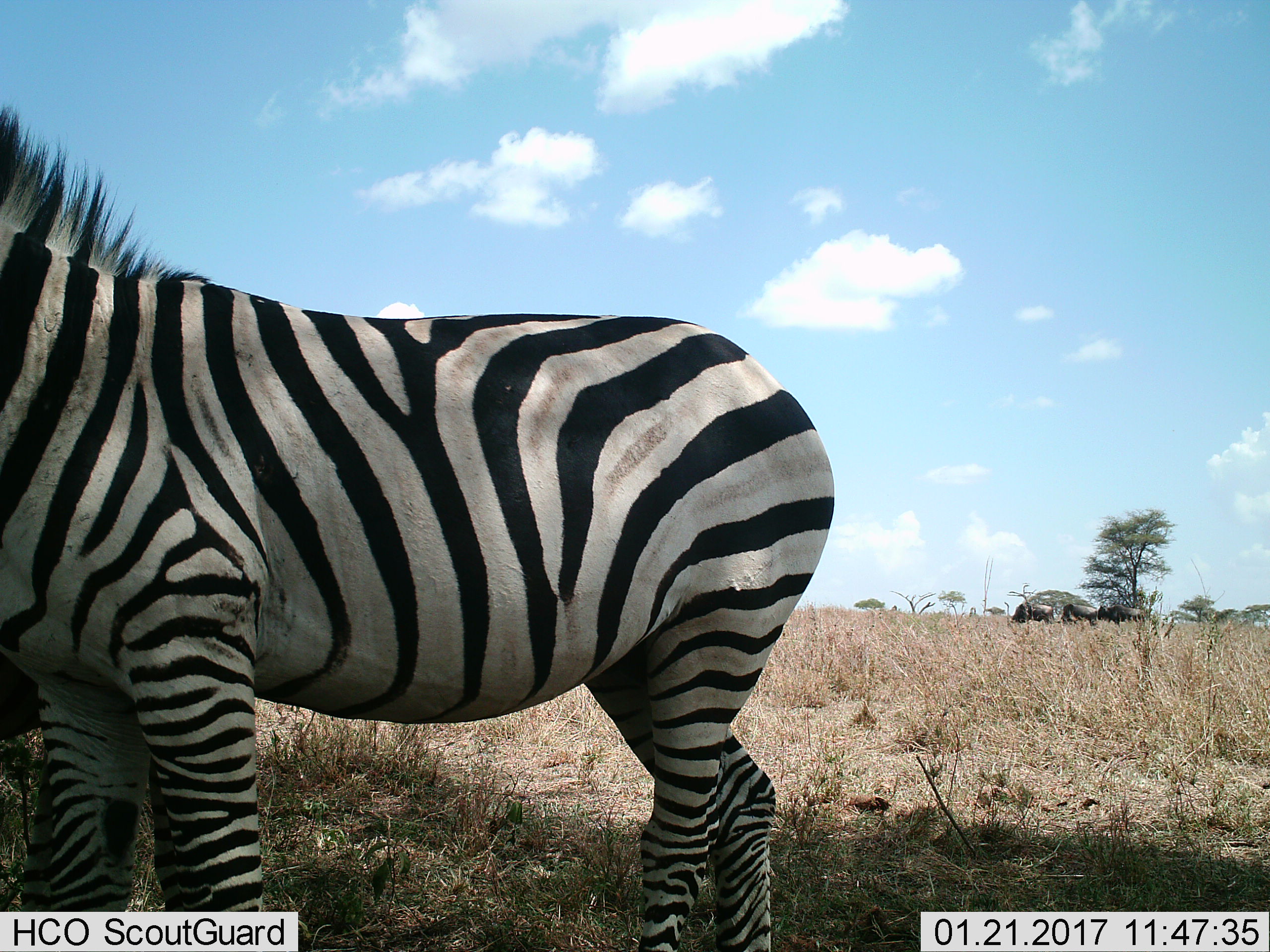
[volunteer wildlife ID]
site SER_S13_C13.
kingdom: Animalia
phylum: Chordata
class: Mammalia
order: Perissodactyla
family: Equidae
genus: Equus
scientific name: Equus quagga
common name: plains zebra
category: zebraplains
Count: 1.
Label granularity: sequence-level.